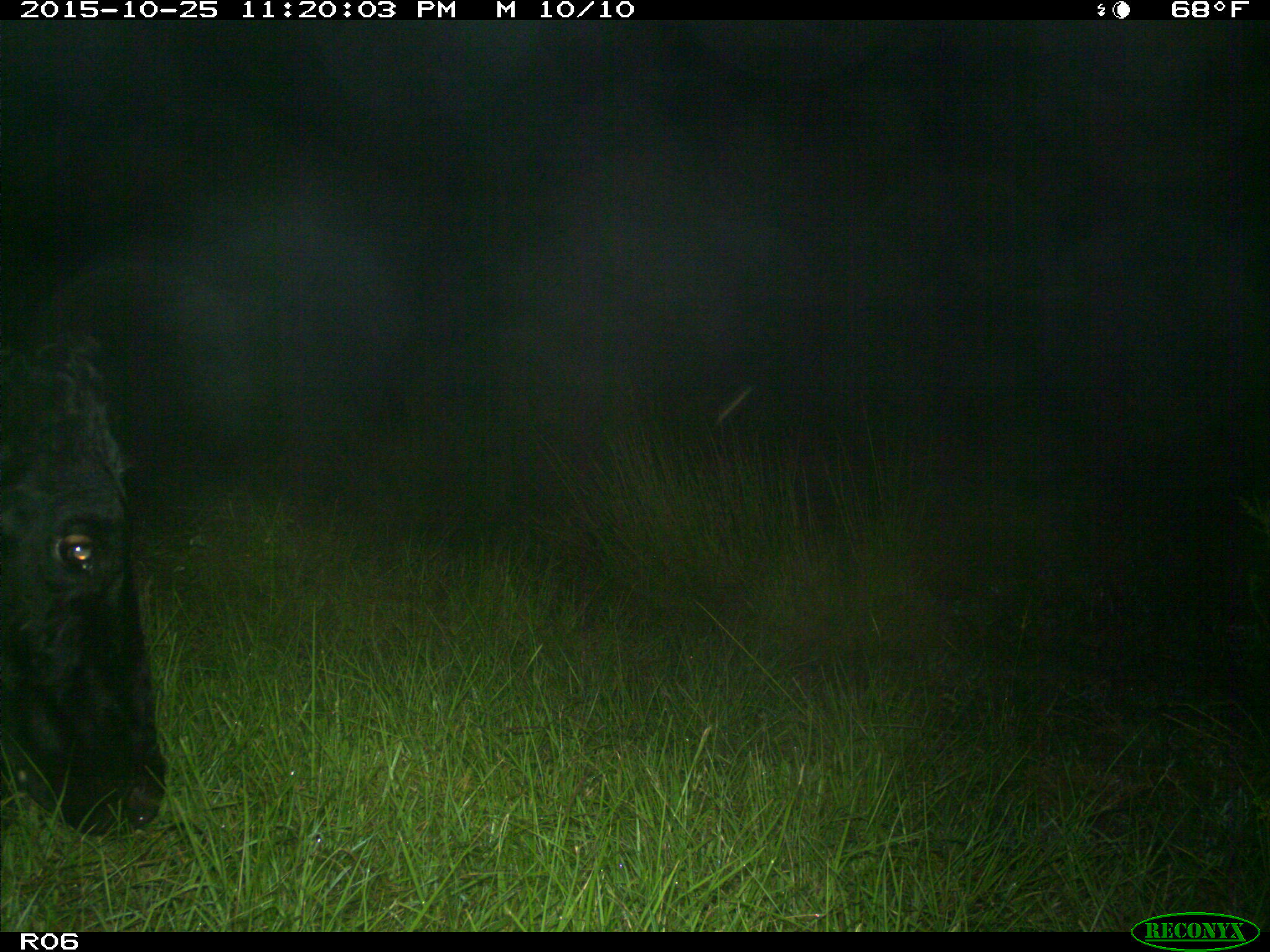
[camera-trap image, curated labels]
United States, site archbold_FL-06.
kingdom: Animalia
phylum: Chordata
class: Mammalia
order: Artiodactyla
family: Bovidae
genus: Bos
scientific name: Bos taurus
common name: domestic cow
Bos taurus (domestic cow).